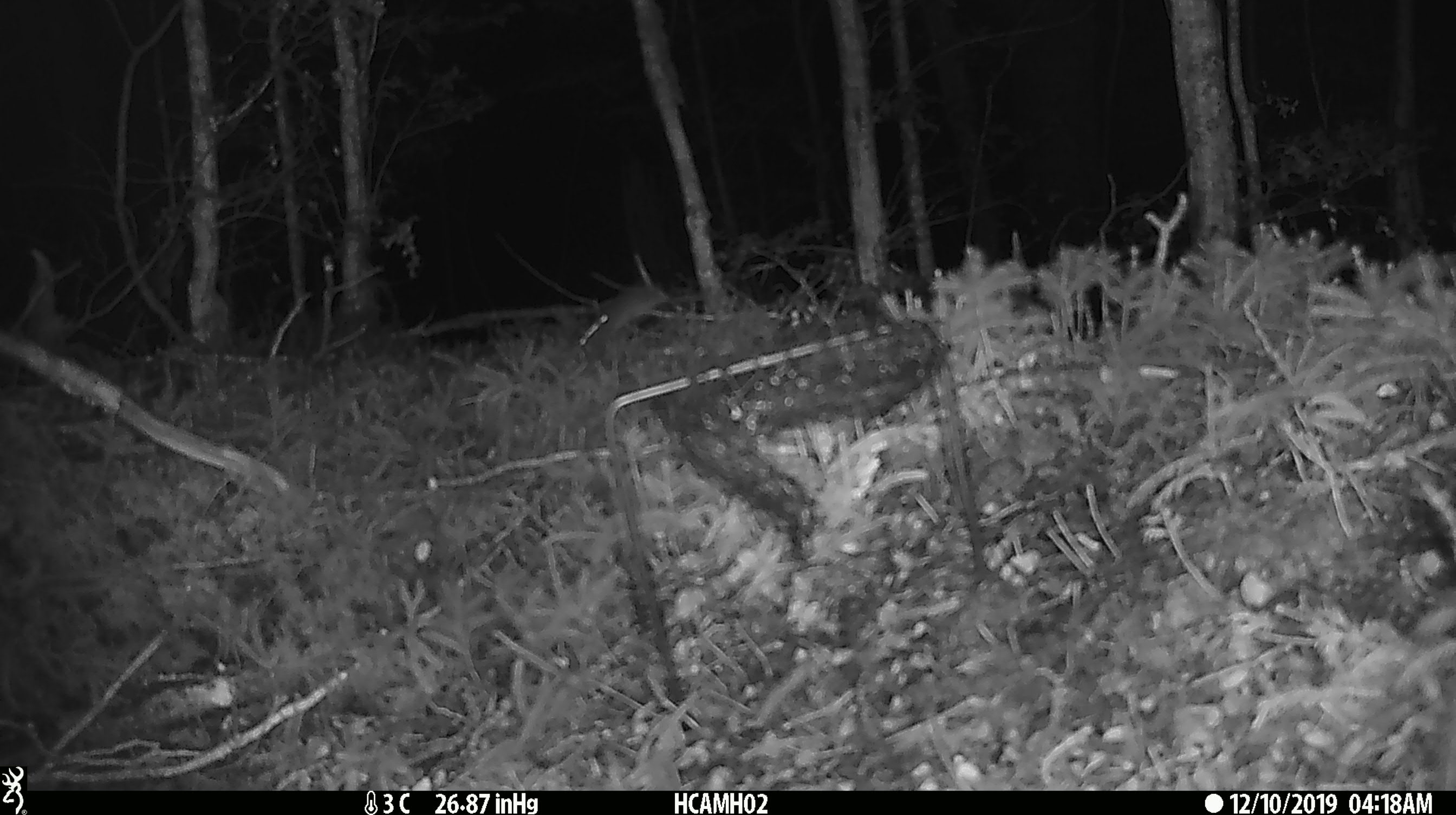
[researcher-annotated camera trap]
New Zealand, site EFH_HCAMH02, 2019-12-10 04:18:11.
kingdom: Animalia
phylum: Chordata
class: Mammalia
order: Rodentia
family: Muridae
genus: Mus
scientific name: Mus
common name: mouse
Mouse (Mus).